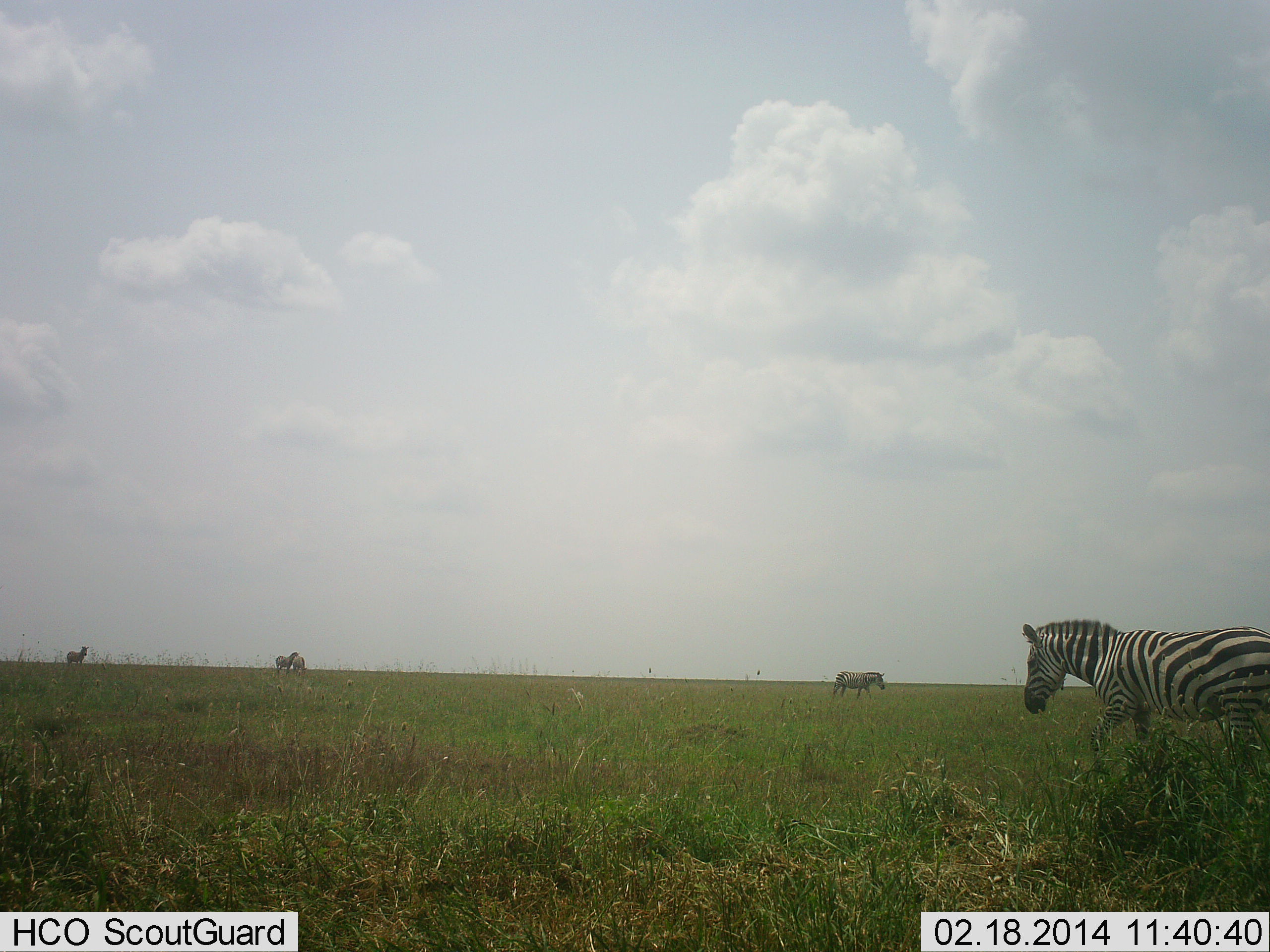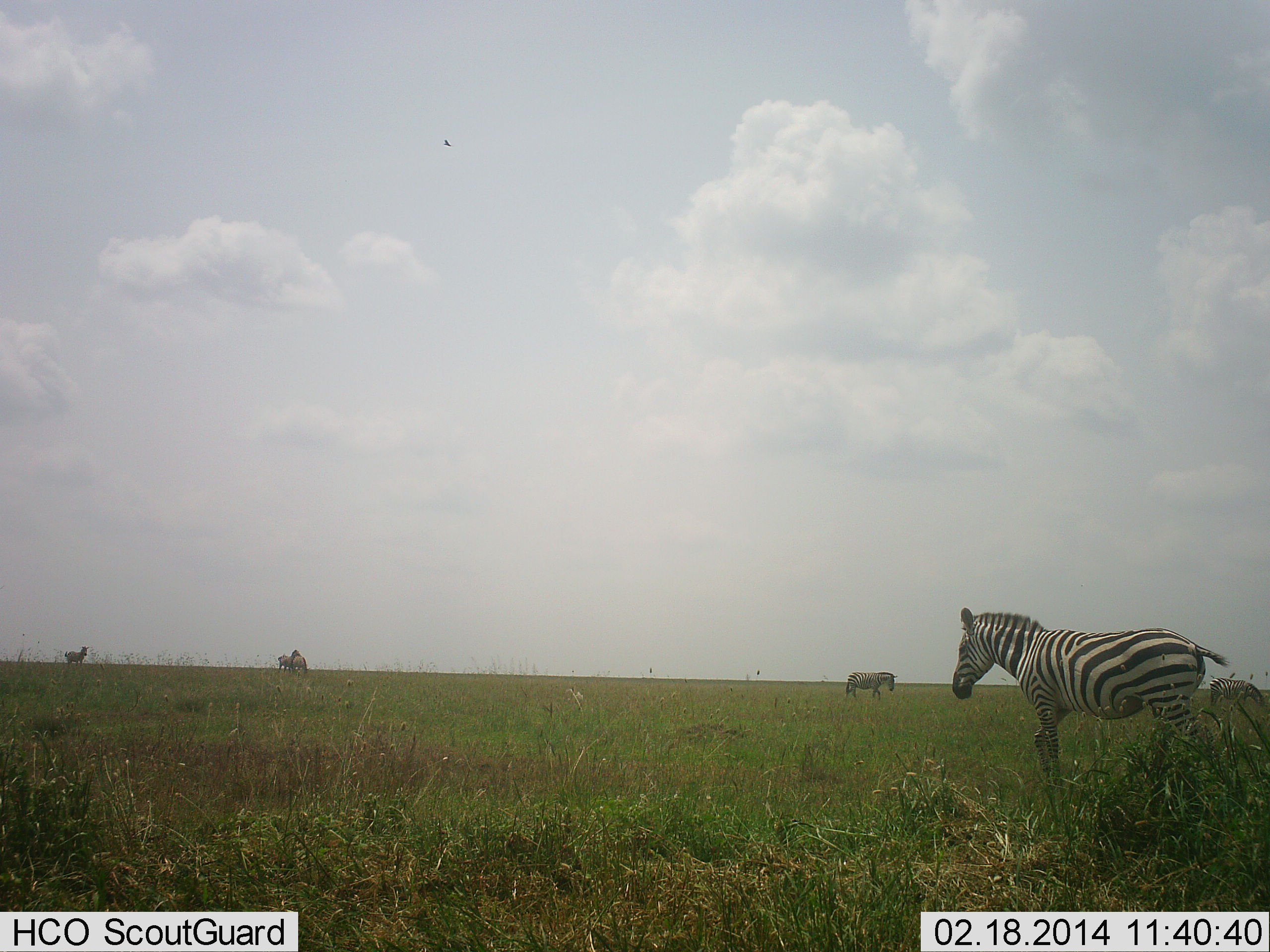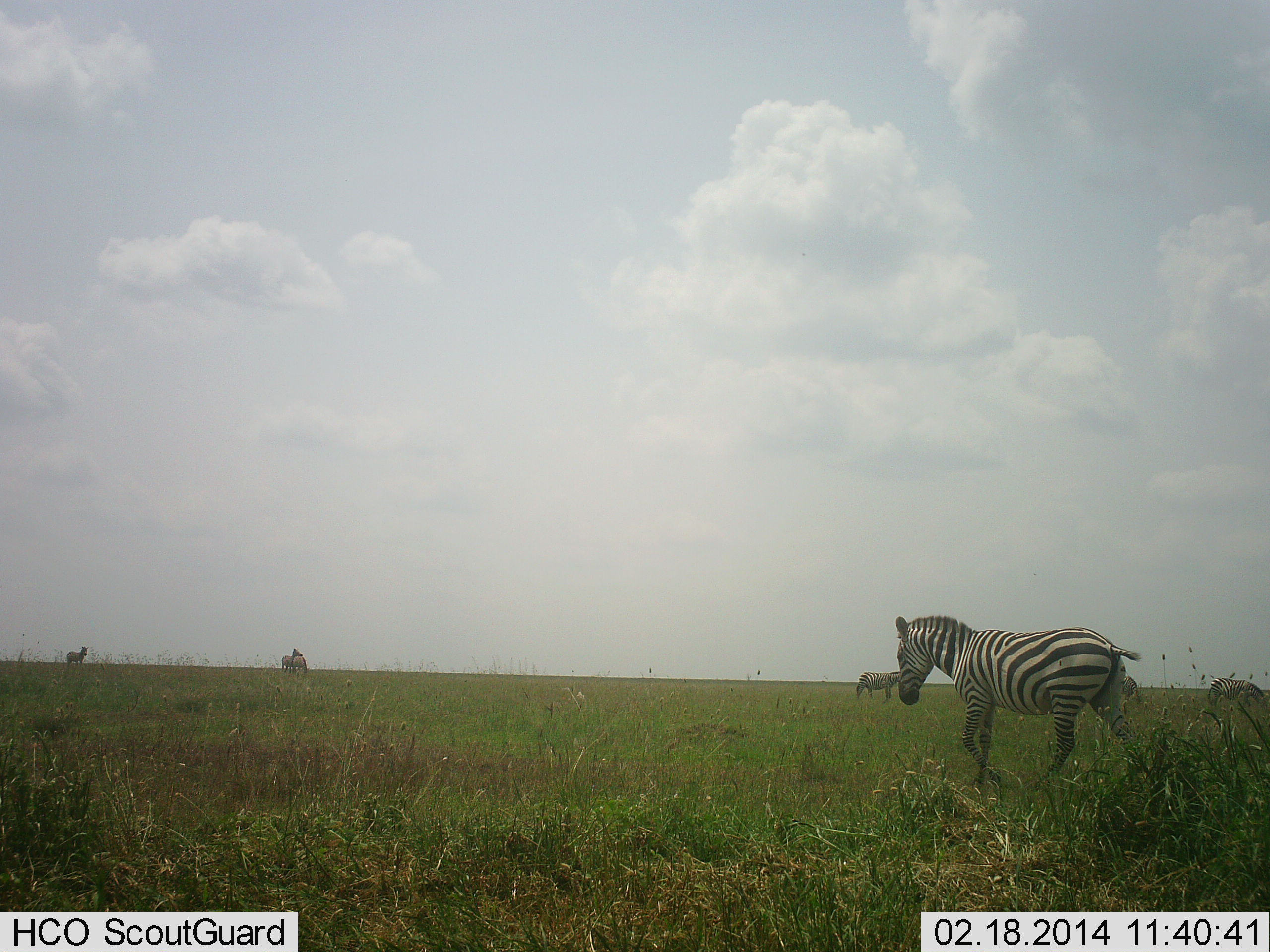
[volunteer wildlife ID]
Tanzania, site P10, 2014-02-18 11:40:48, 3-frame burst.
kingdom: Animalia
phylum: Chordata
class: Mammalia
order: Perissodactyla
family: Equidae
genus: Equus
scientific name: Equus quagga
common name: plains zebra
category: zebra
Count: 5.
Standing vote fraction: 64%.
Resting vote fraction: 0%.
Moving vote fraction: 91%.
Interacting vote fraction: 9%.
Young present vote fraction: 0%.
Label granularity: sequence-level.